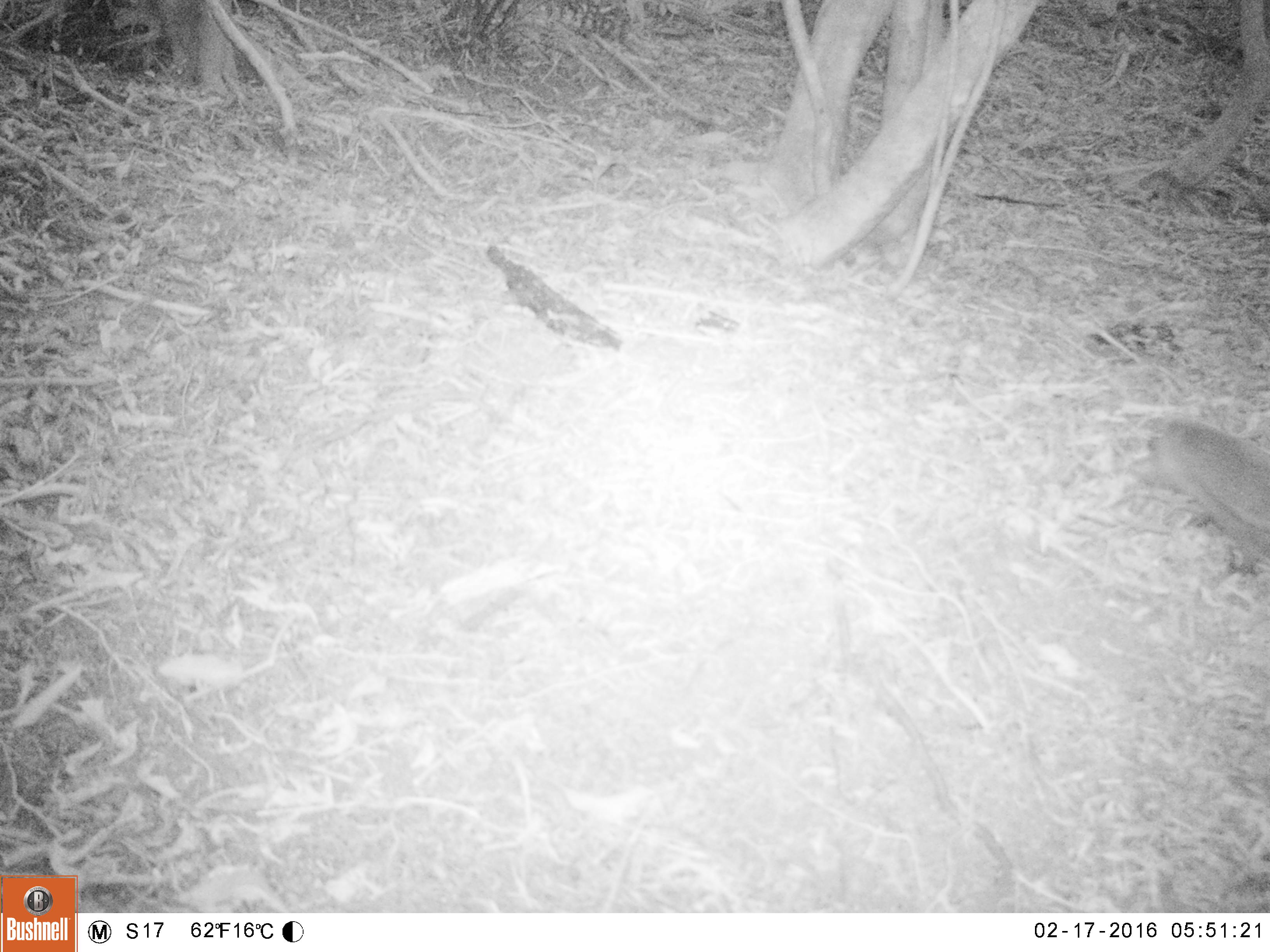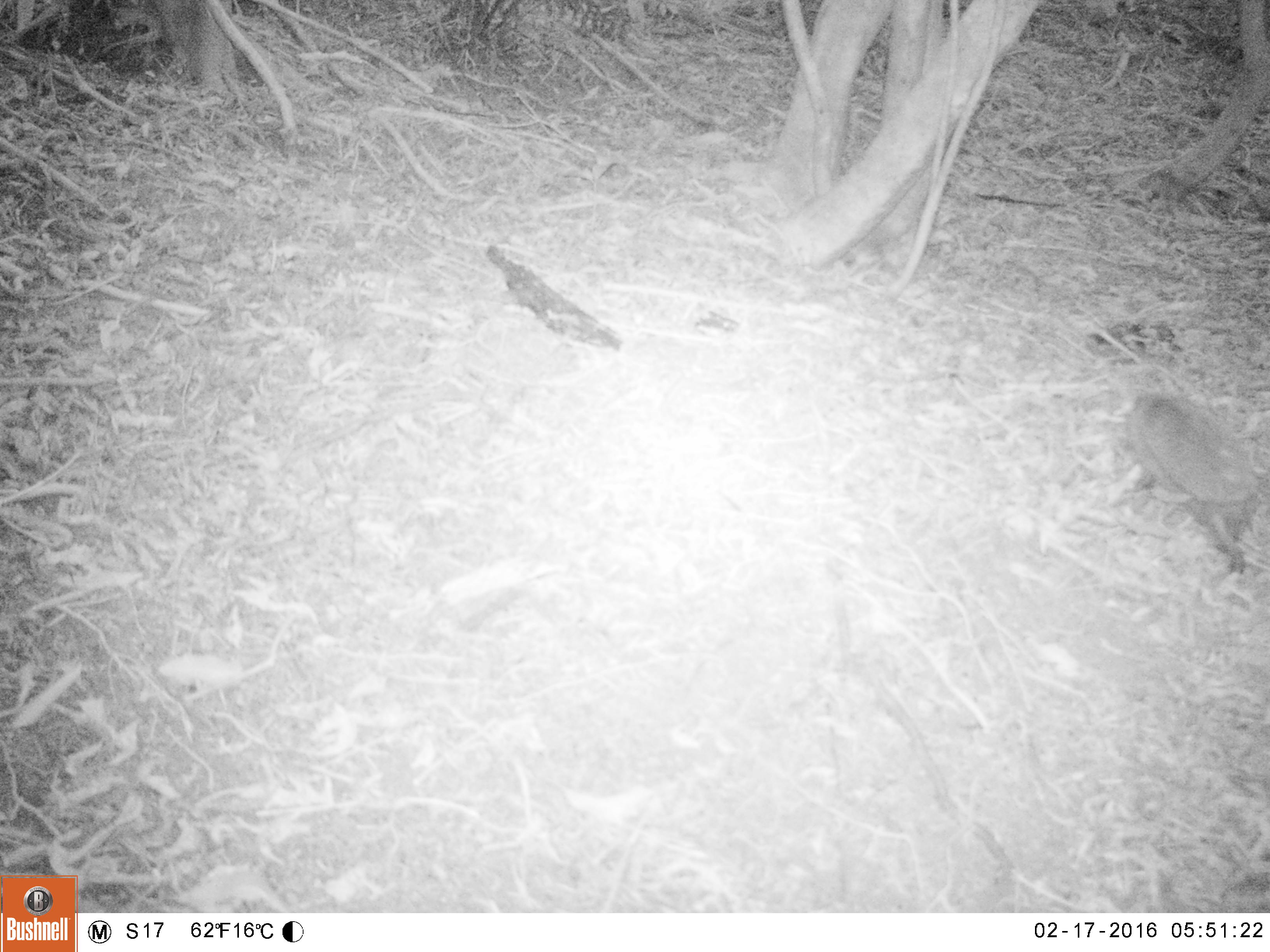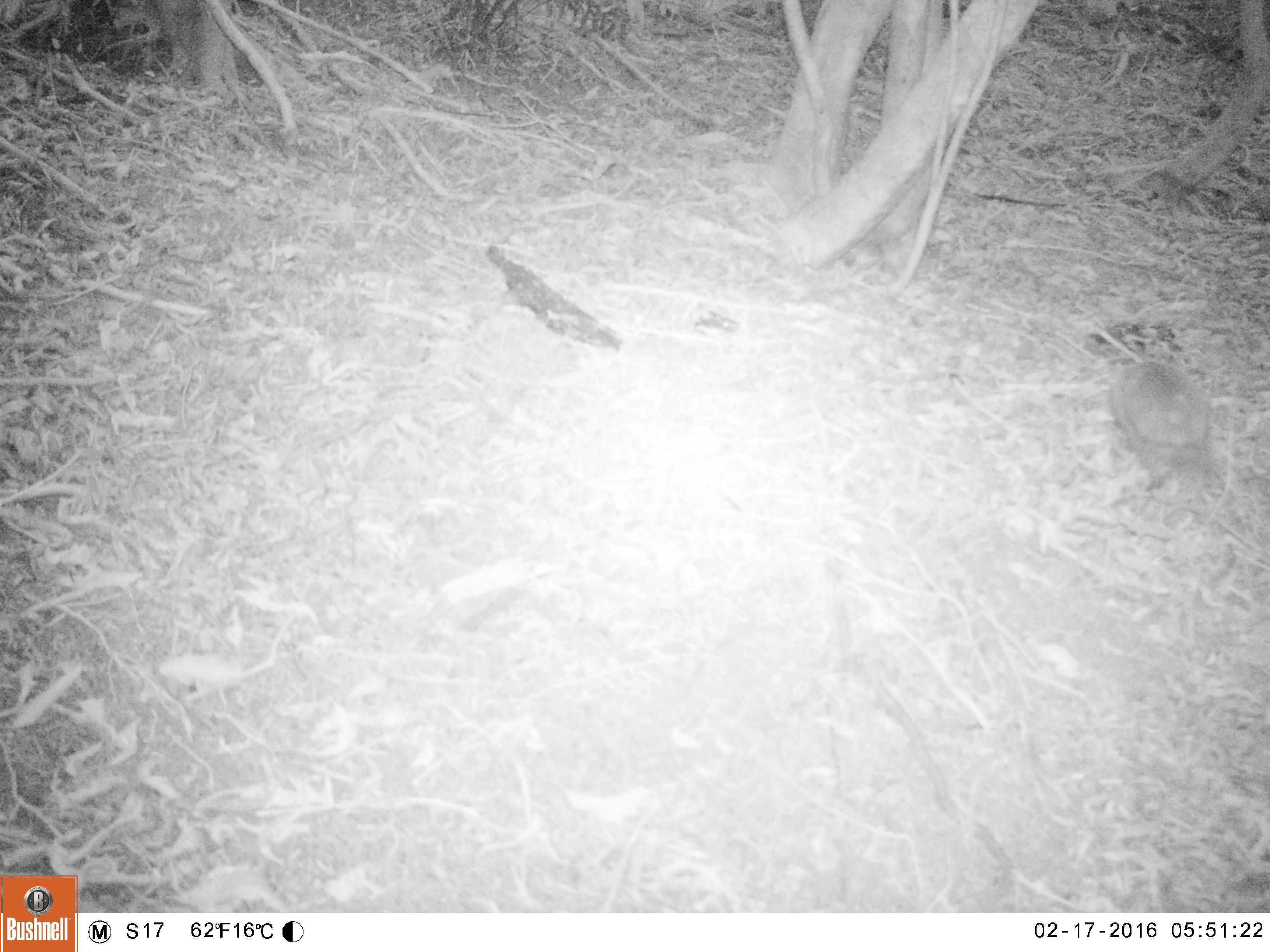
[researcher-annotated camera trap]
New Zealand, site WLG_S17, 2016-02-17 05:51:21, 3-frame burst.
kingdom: Animalia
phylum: Chordata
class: Mammalia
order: Eulipotyphla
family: Erinaceidae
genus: Erinaceus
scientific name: Erinaceus europaeus europaeus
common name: european hedgehog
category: hedgehog